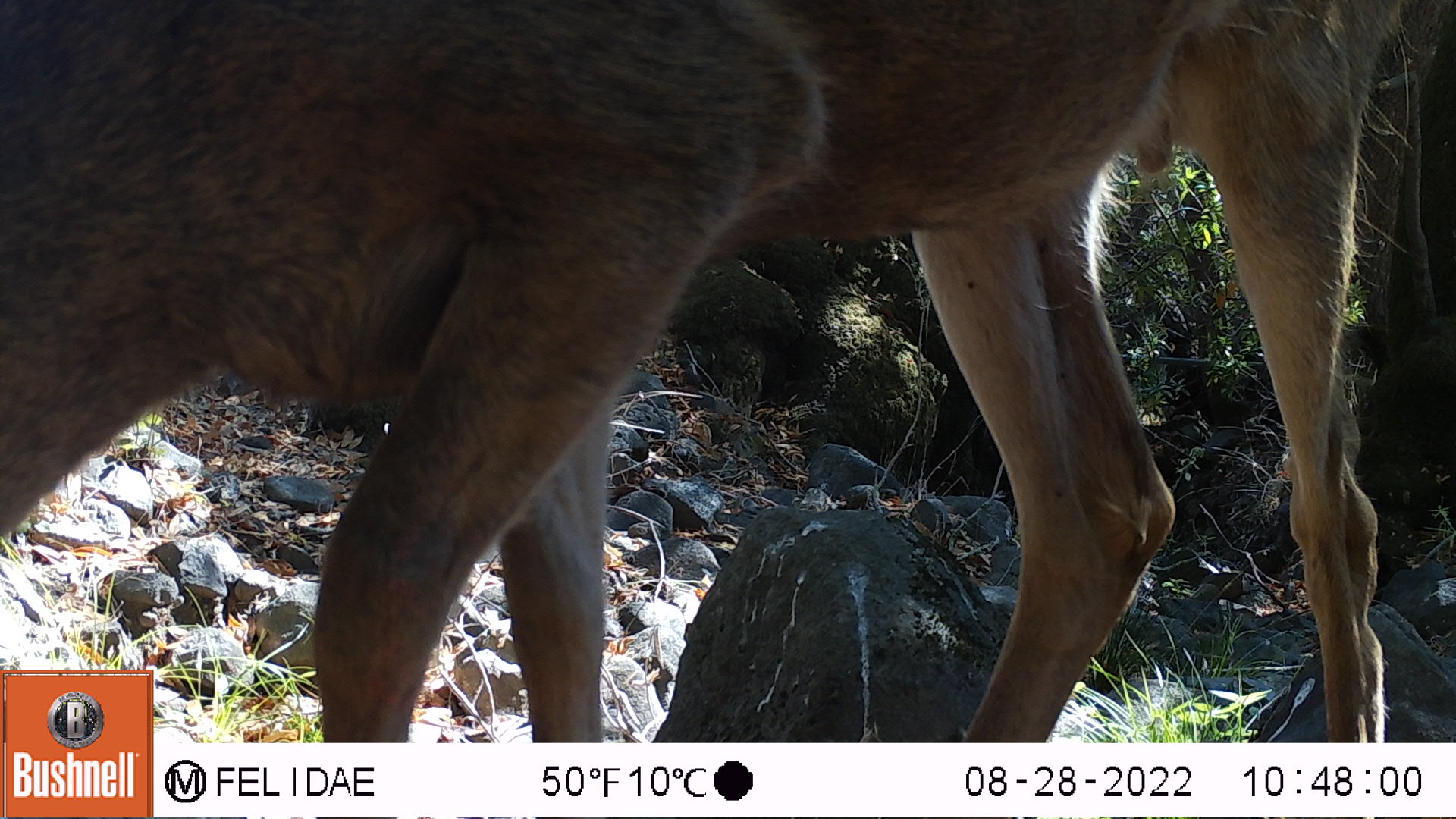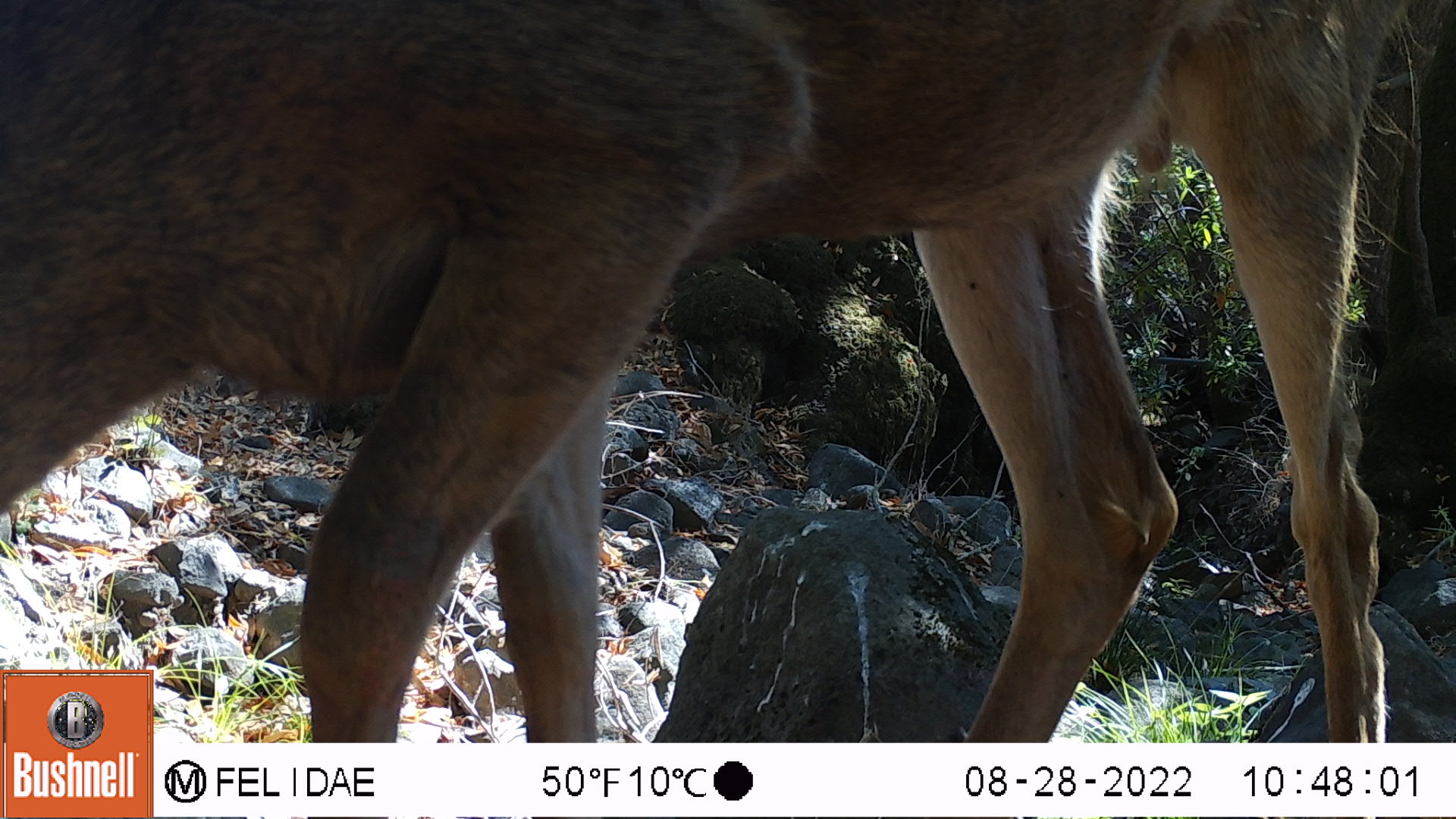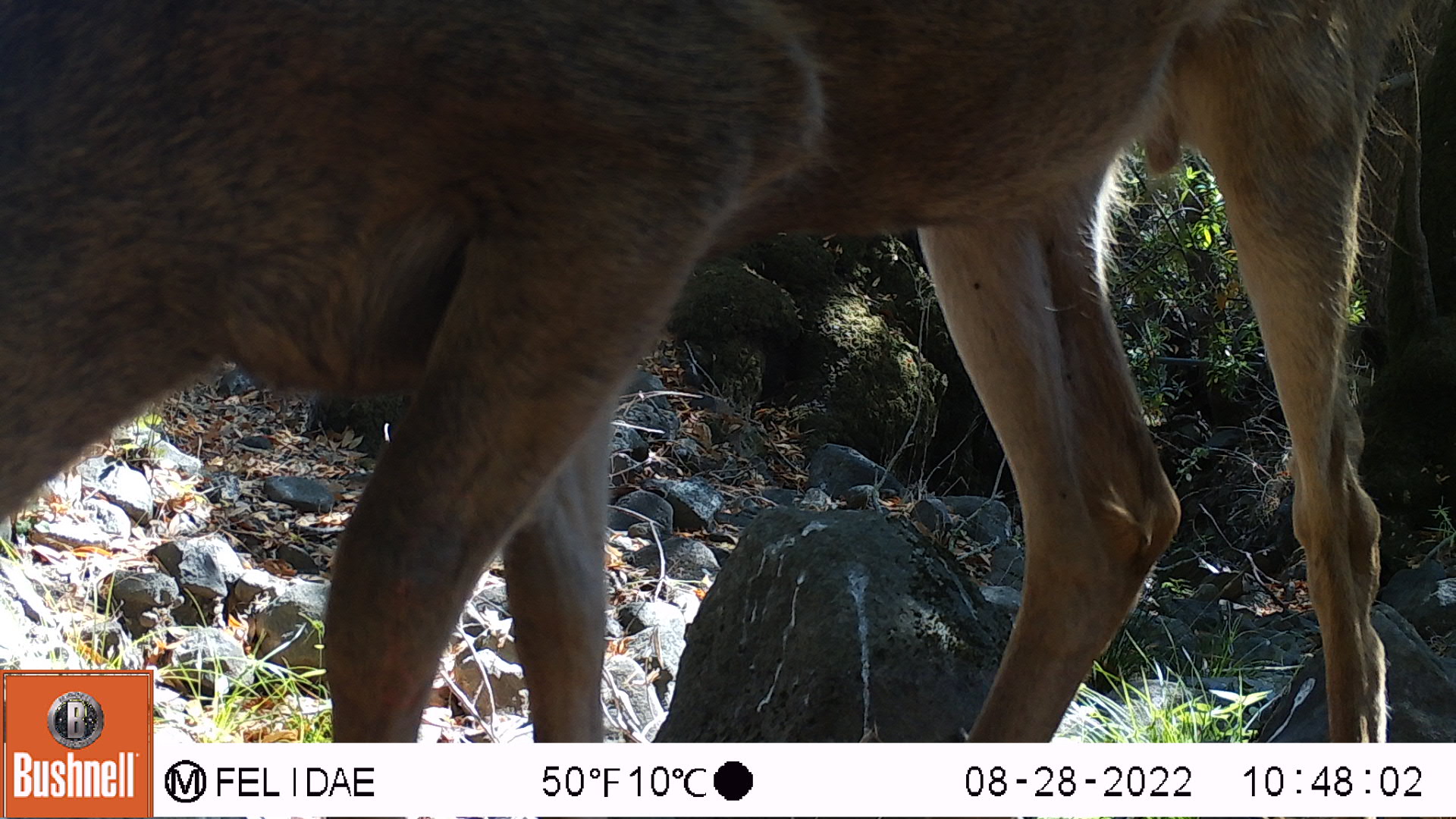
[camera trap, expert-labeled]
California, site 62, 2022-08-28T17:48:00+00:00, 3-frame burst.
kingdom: Animalia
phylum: Chordata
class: Mammalia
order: Artiodactyla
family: Cervidae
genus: Odocoileus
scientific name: Odocoileus hemionus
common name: mule deer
Mule deer (Odocoileus hemionus).